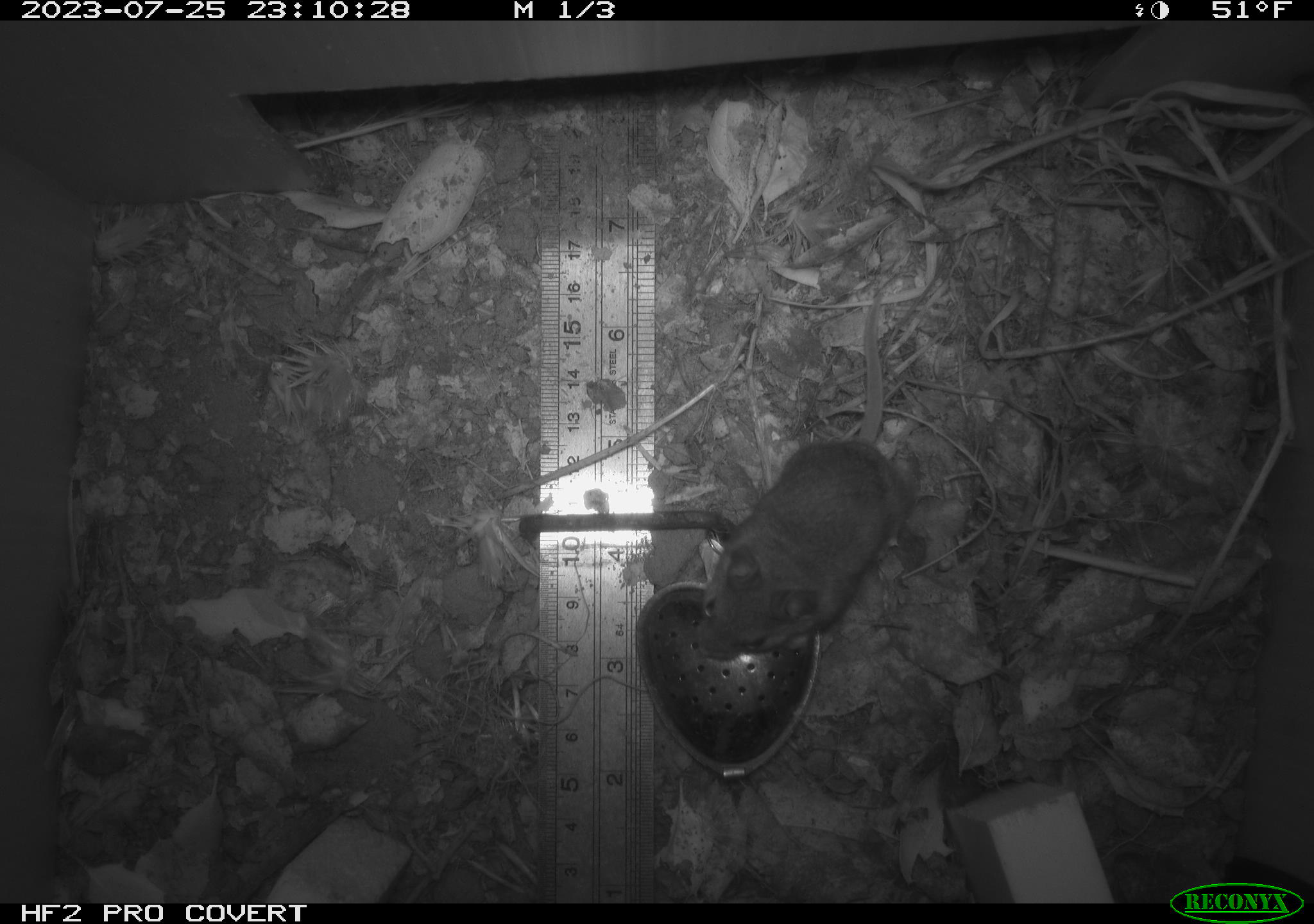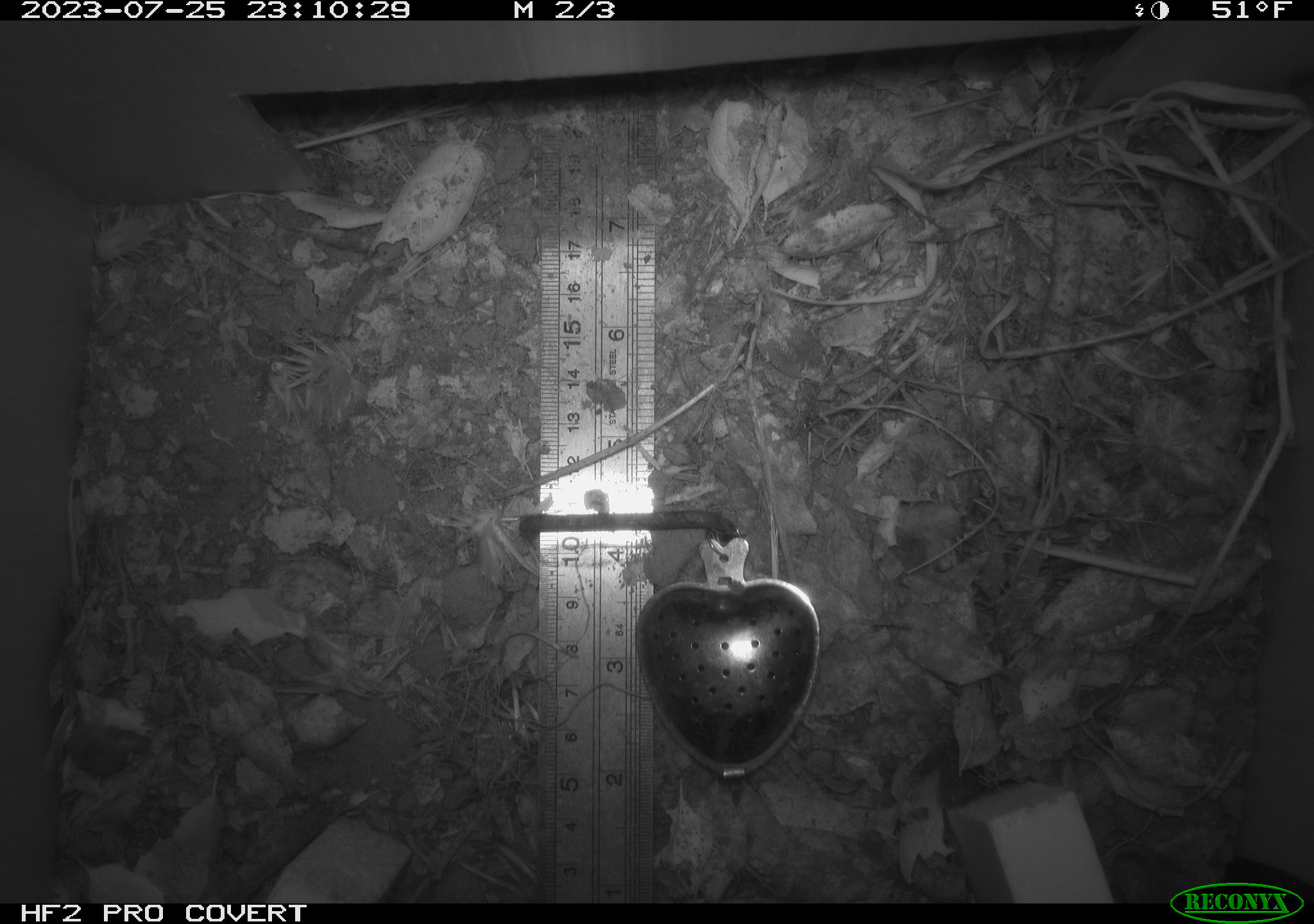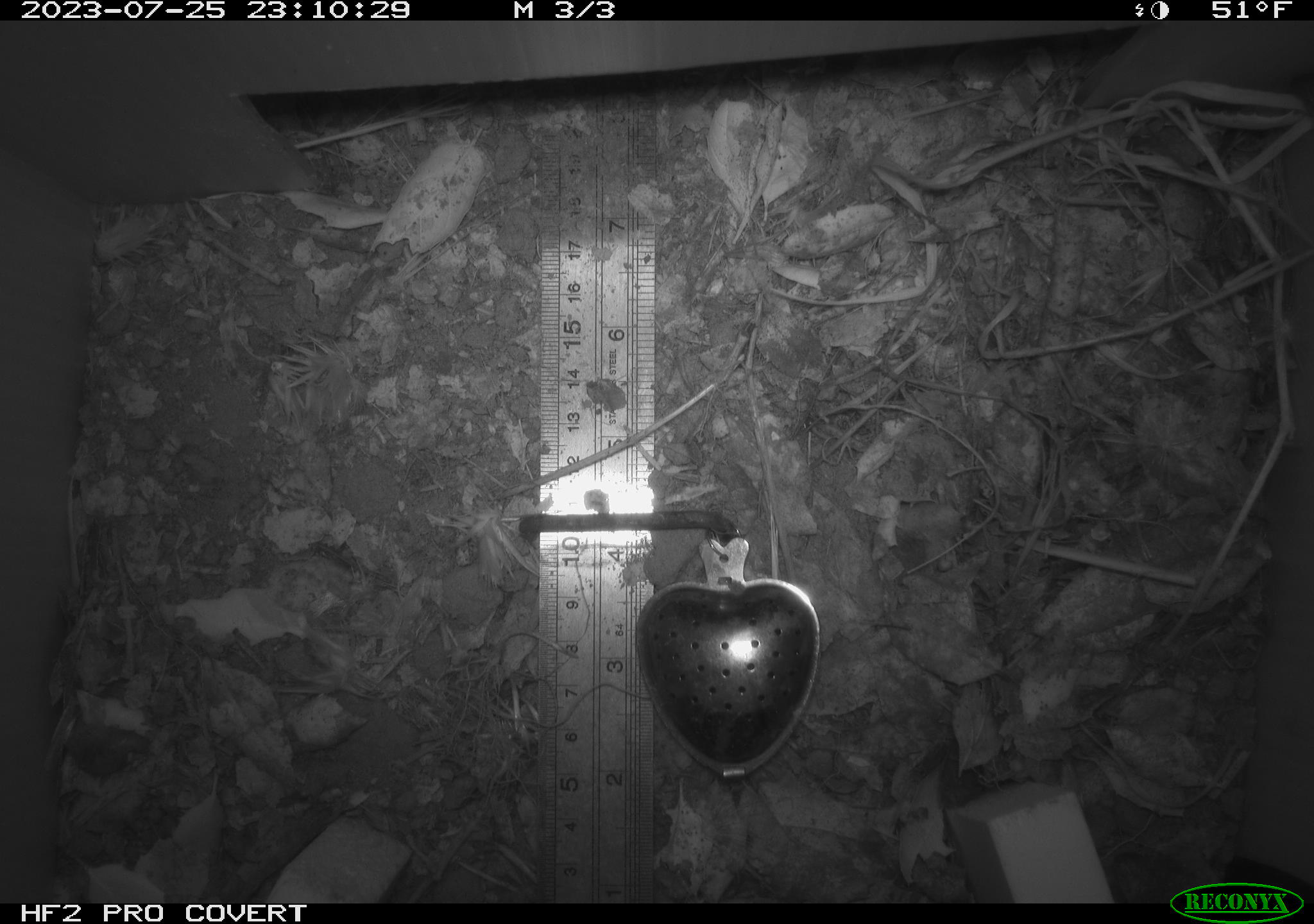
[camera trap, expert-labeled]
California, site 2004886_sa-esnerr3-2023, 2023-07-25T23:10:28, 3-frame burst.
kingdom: Animalia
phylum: Chordata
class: Mammalia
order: Rodentia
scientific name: Rodentia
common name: mouse species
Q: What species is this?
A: Mouse species (Rodentia).